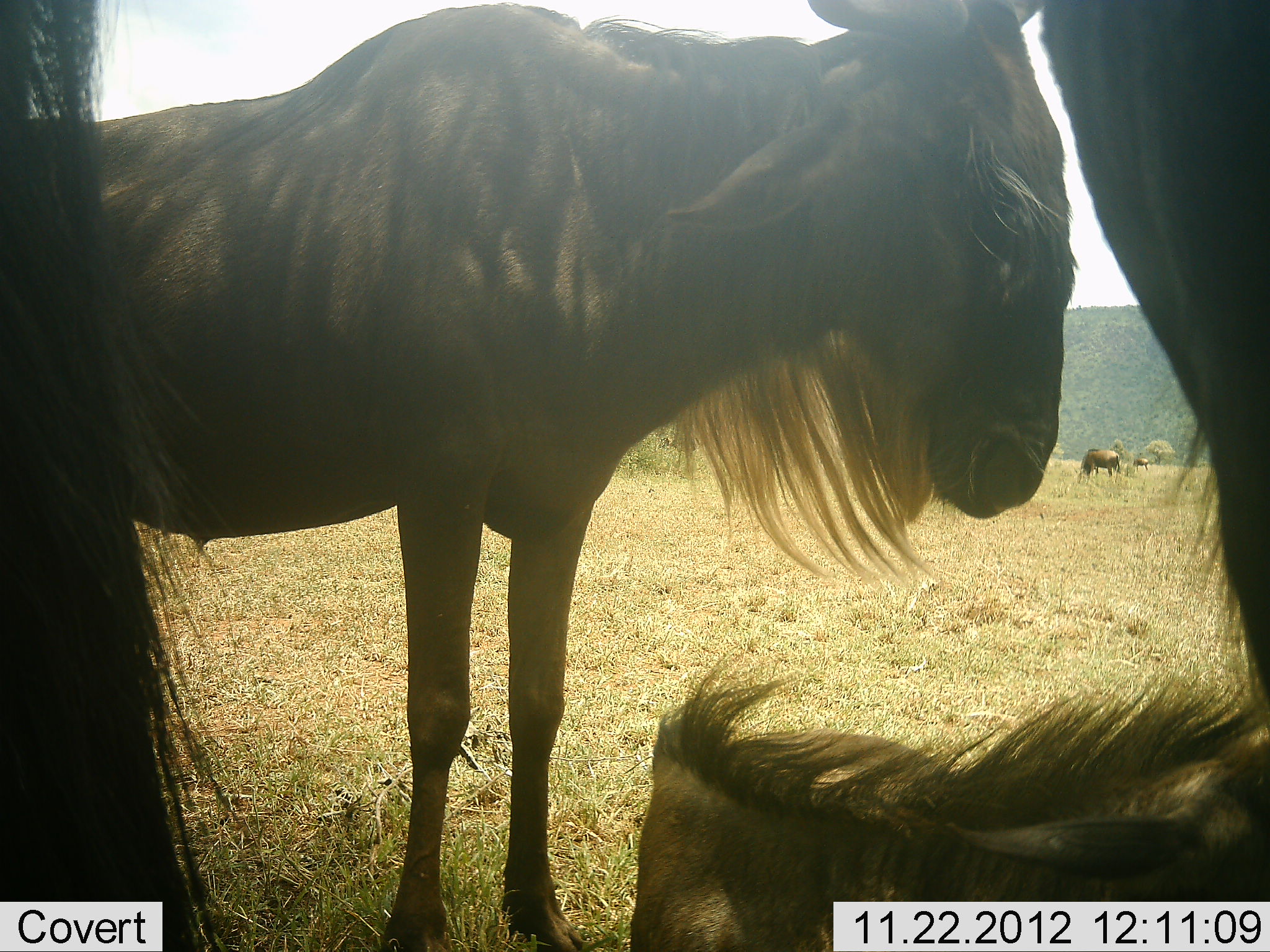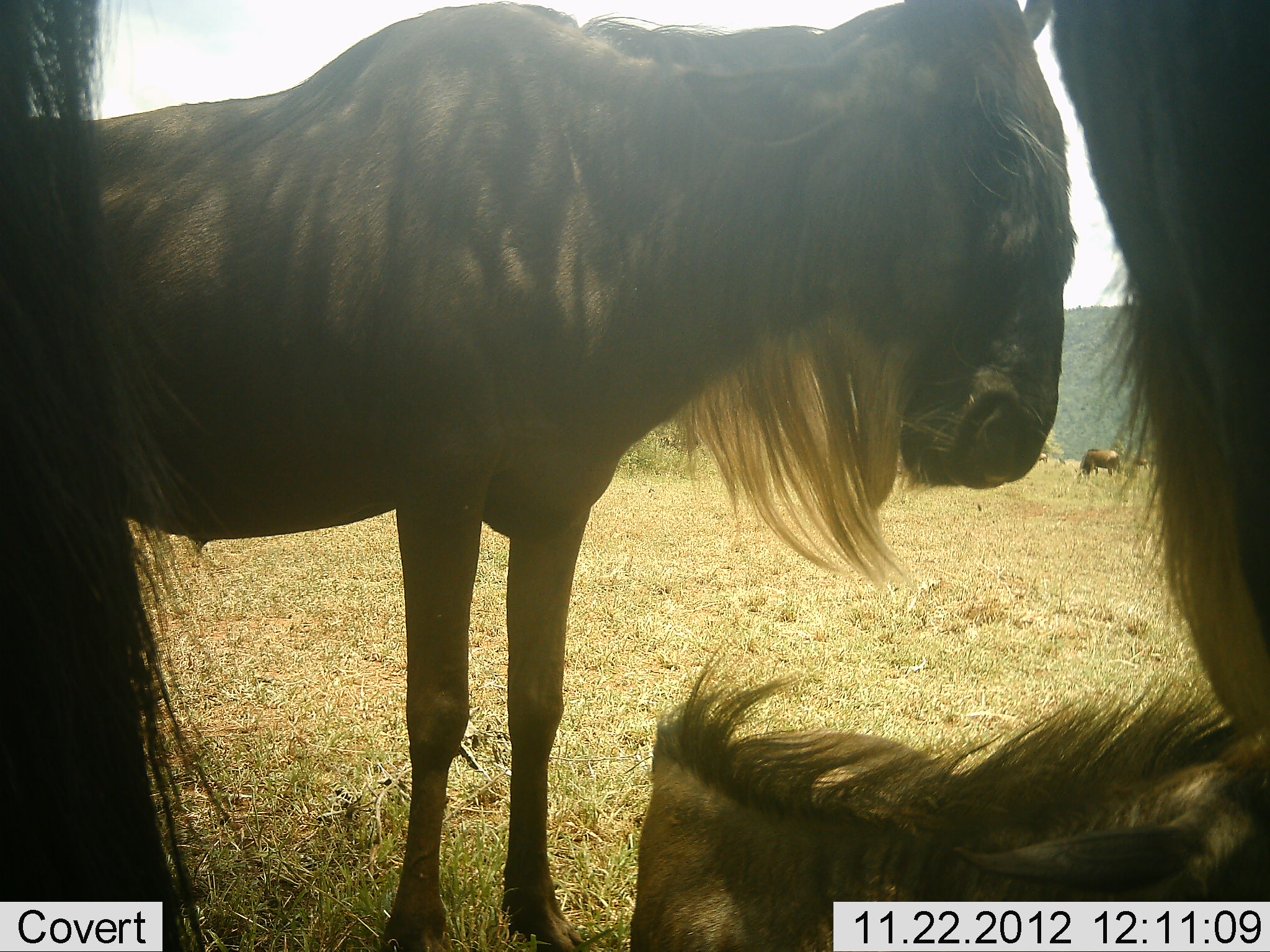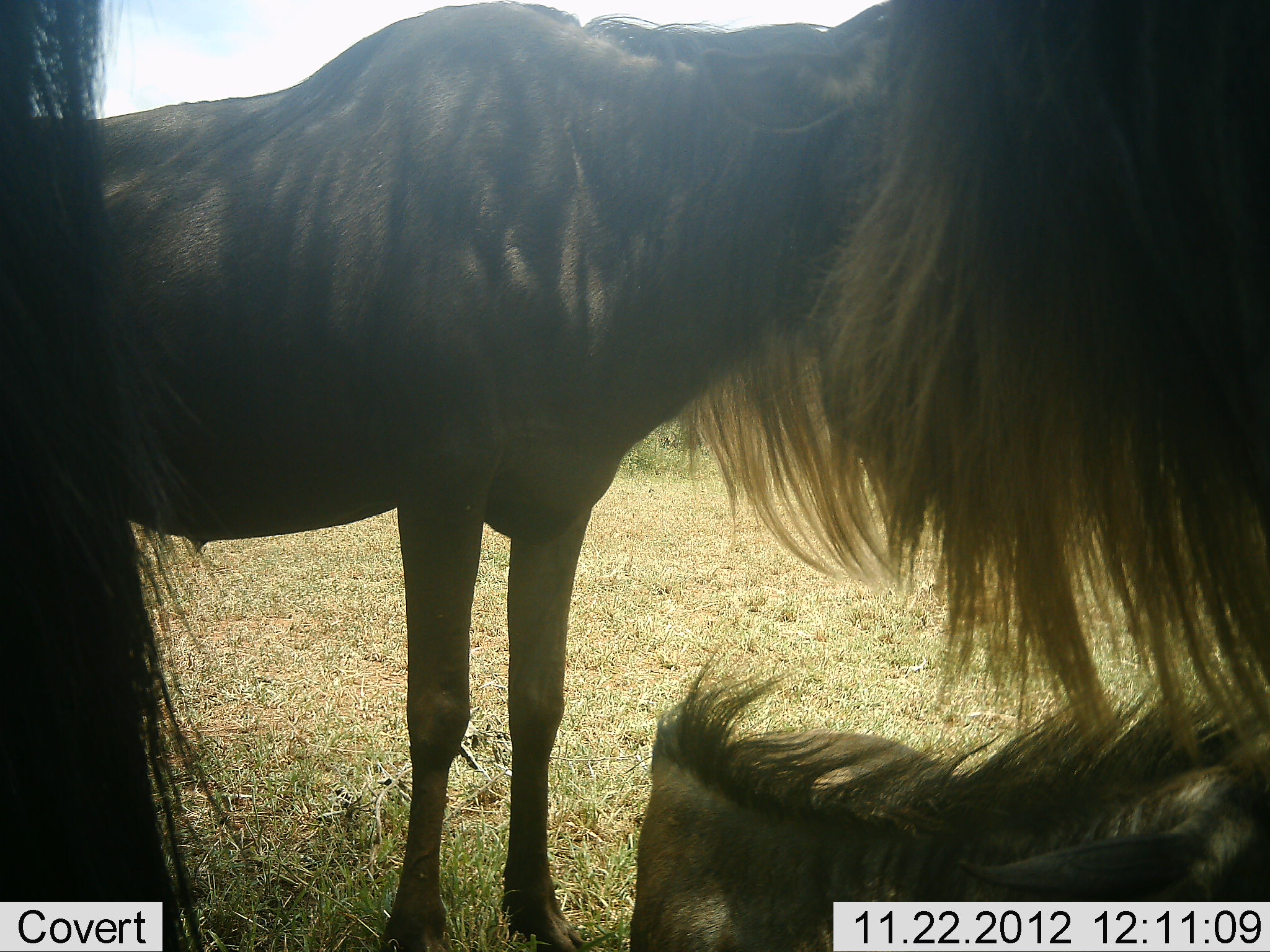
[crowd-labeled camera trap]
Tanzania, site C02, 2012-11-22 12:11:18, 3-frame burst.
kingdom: Animalia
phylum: Chordata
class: Mammalia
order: Artiodactyla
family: Bovidae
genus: Connochaetes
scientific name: Connochaetes taurinus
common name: blue wildebeest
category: wildebeest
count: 4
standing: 80%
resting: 68%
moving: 8%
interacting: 4%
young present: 12%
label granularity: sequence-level